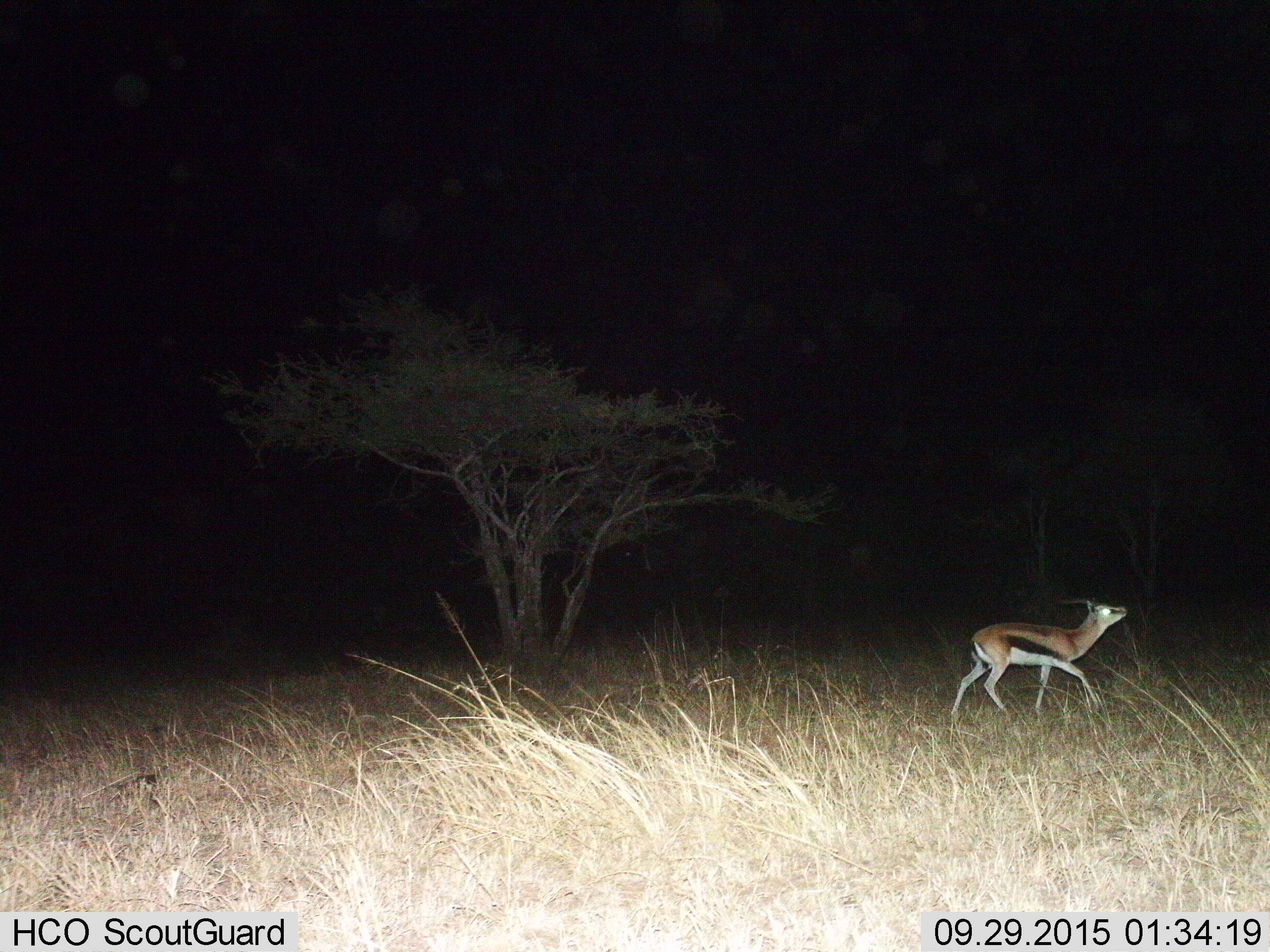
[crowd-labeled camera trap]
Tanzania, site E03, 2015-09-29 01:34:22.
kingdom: Animalia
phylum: Chordata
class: Mammalia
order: Artiodactyla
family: Bovidae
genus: Eudorcas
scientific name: Eudorcas thomsonii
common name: thomson's gazelle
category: gazellethomsons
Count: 1.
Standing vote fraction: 0%.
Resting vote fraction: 0%.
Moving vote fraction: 100%.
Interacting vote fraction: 0%.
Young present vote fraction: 0%.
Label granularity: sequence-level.